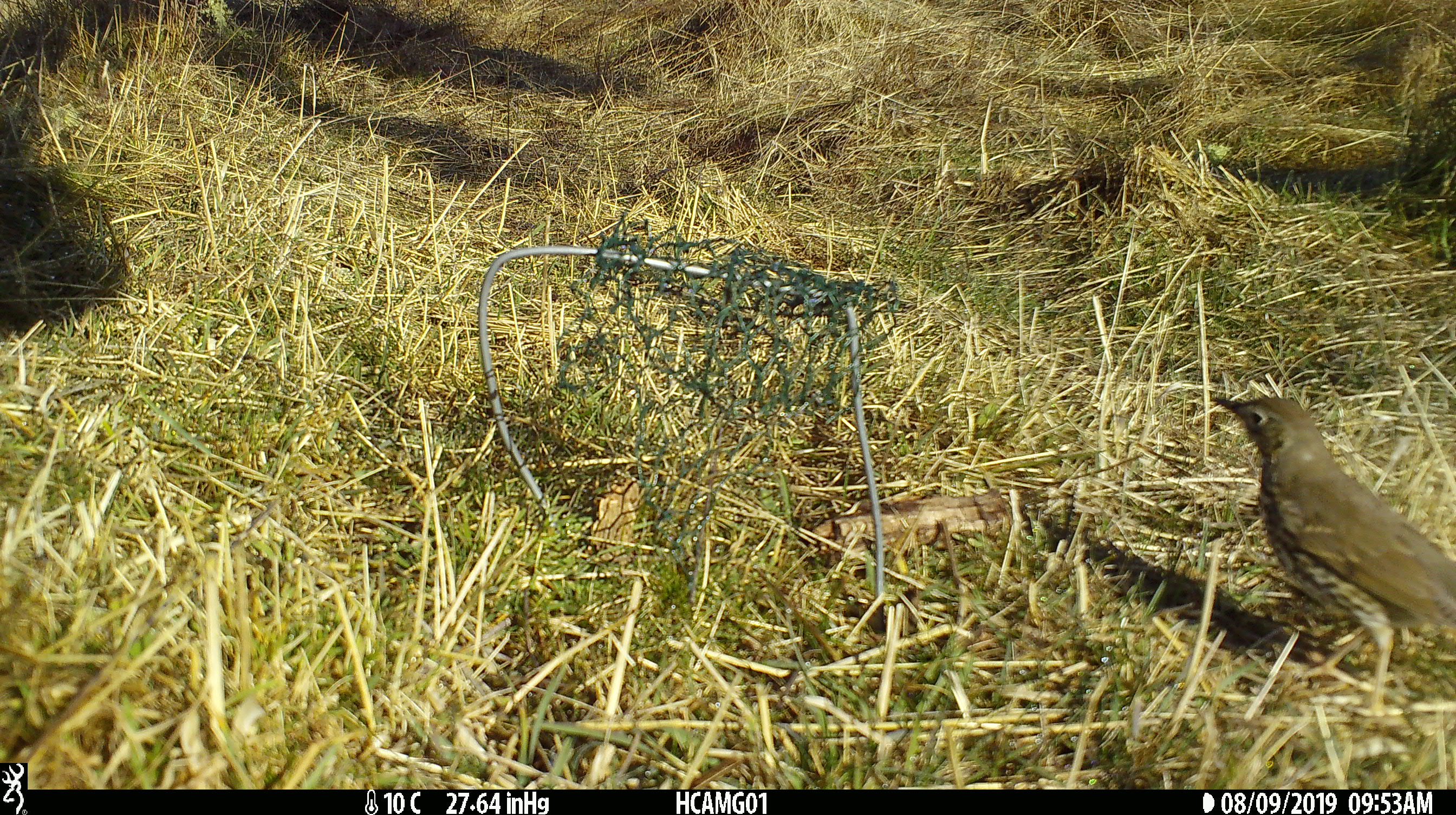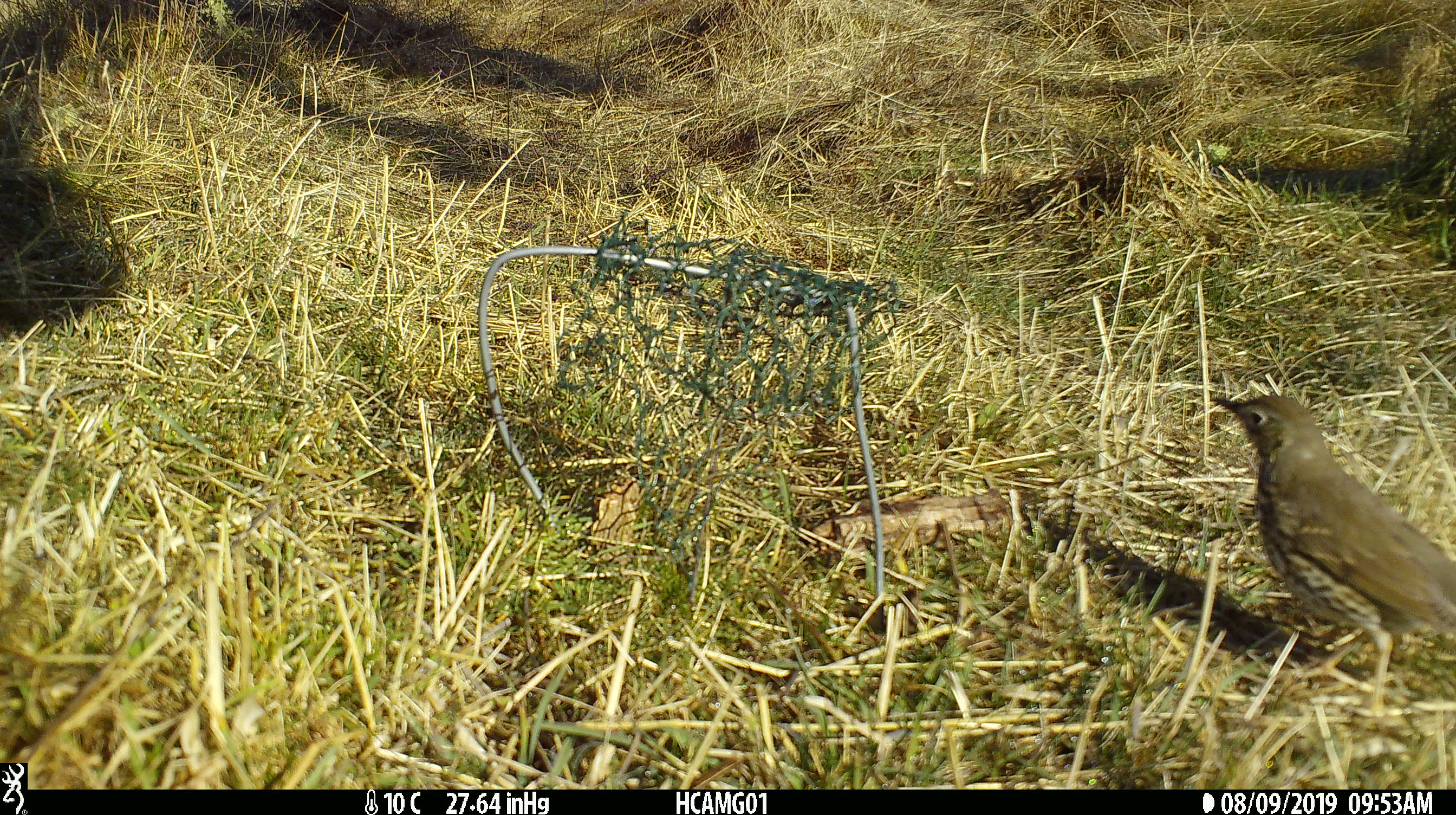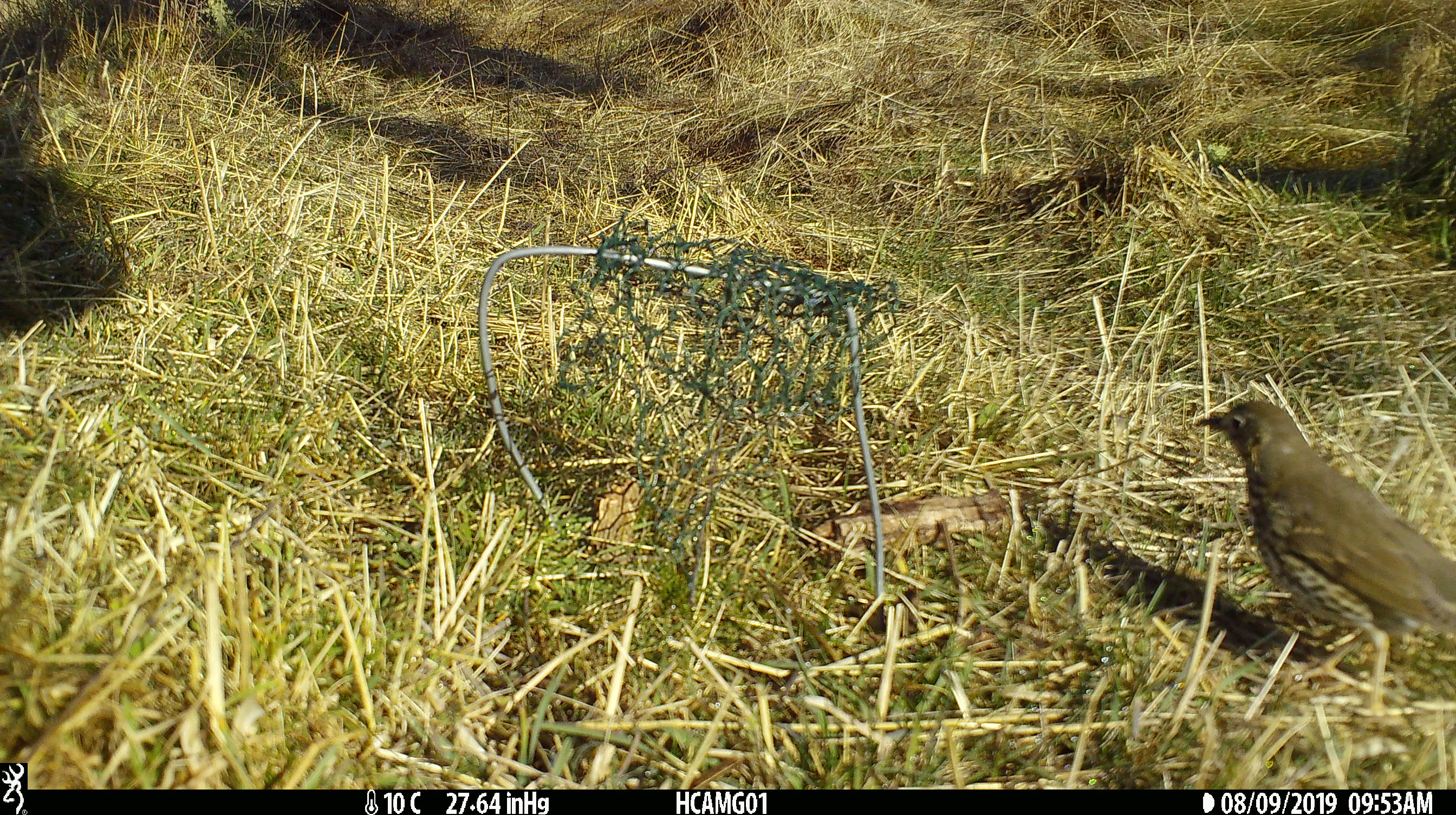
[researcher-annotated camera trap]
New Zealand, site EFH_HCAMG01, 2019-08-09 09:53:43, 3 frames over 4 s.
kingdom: Animalia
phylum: Chordata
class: Aves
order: Passeriformes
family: Turdidae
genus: Turdus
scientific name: Turdus philomelos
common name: song thrush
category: thrush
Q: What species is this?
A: Thrush (song thrush) (Turdus philomelos).